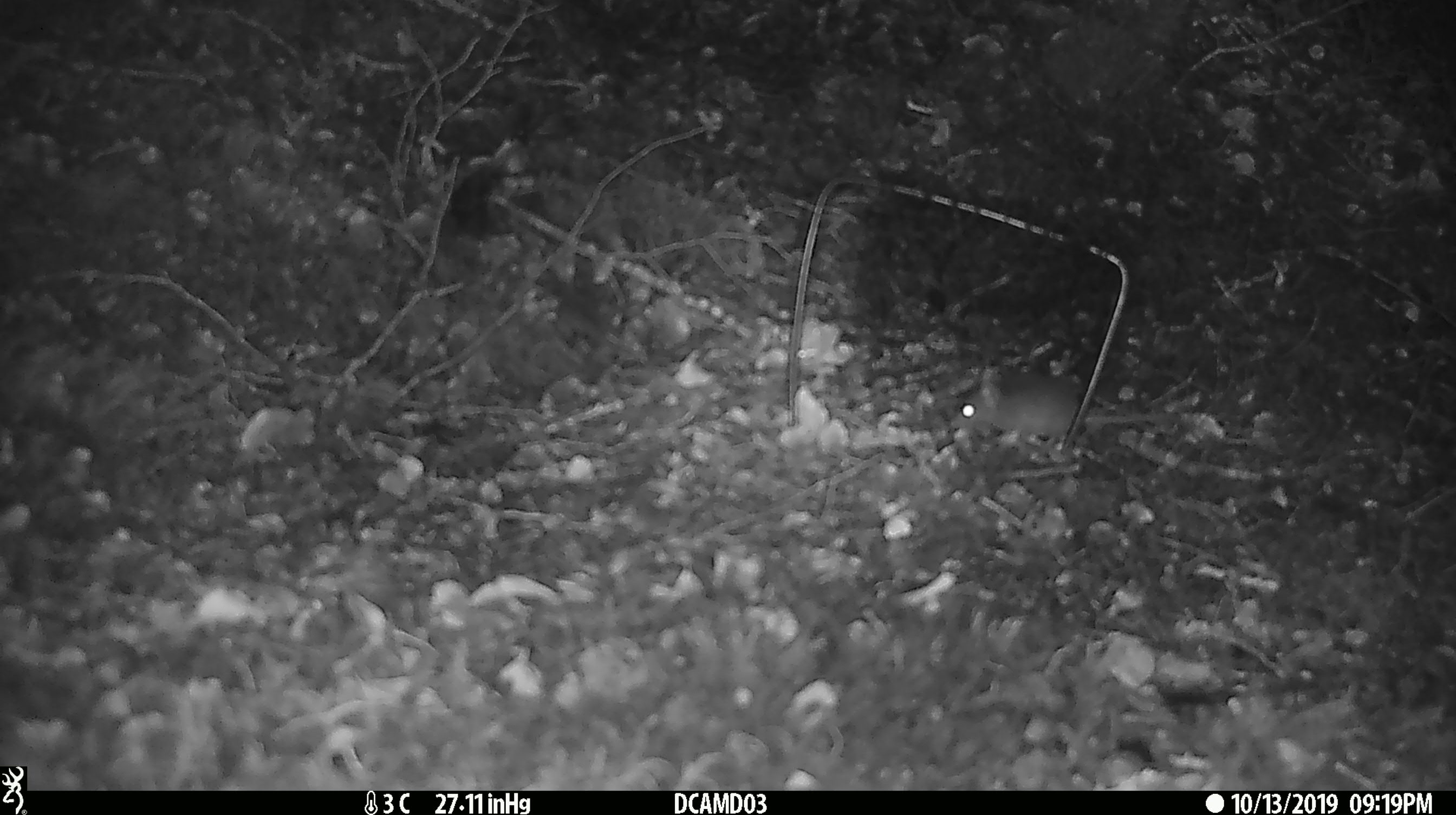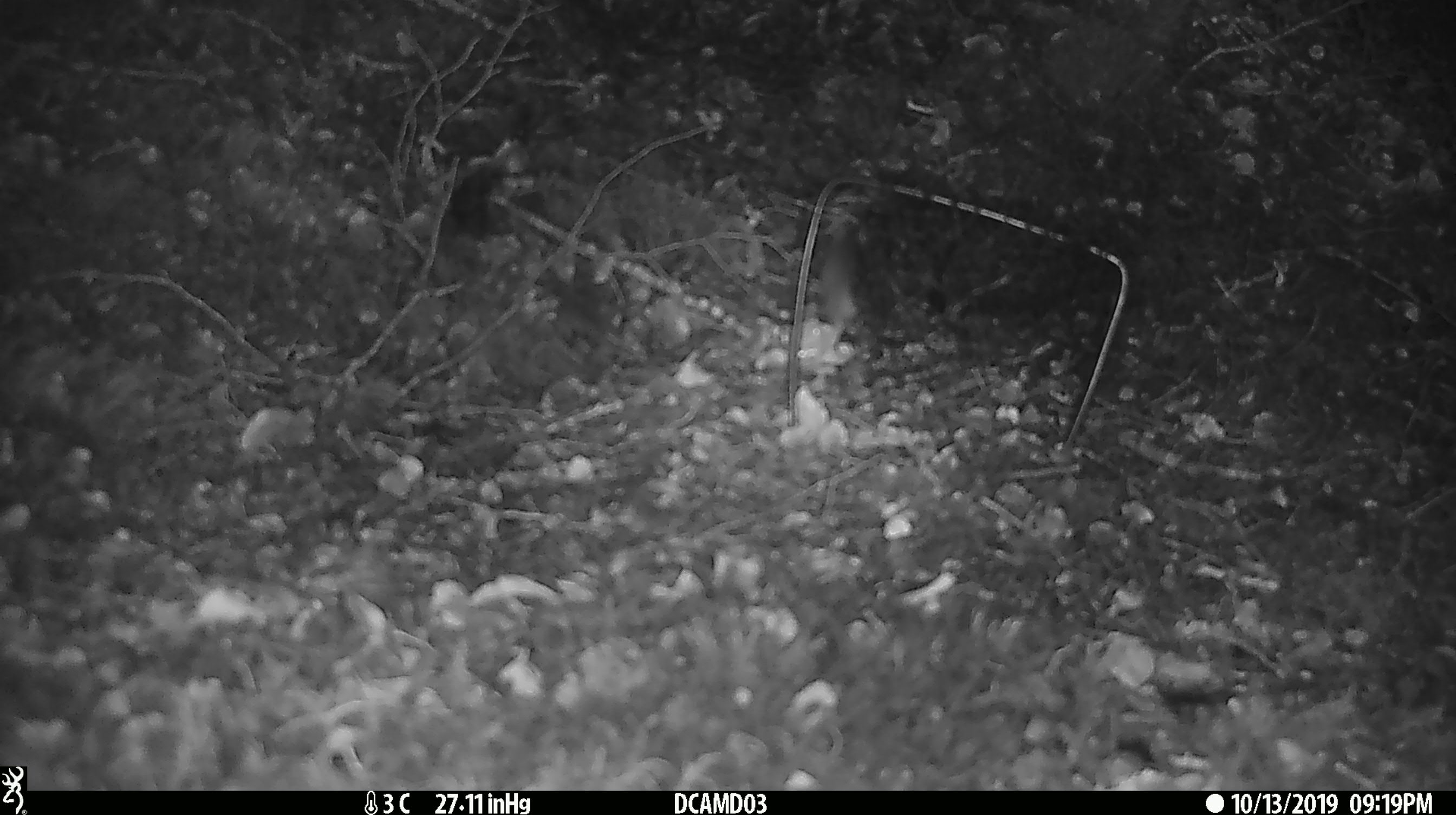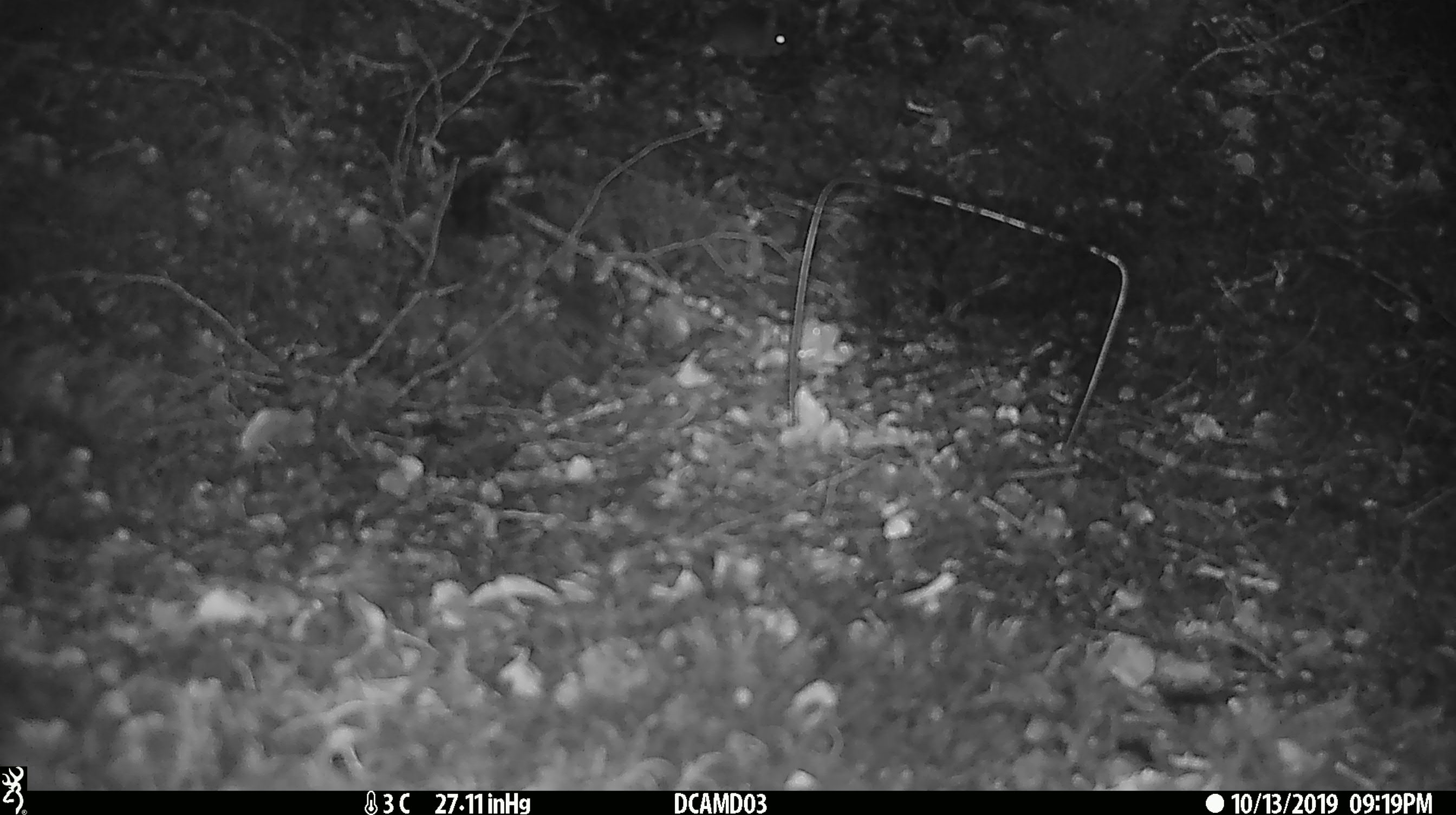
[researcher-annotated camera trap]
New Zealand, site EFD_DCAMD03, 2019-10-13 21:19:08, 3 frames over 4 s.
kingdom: Animalia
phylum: Chordata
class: Mammalia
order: Rodentia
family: Muridae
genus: Mus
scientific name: Mus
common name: mouse